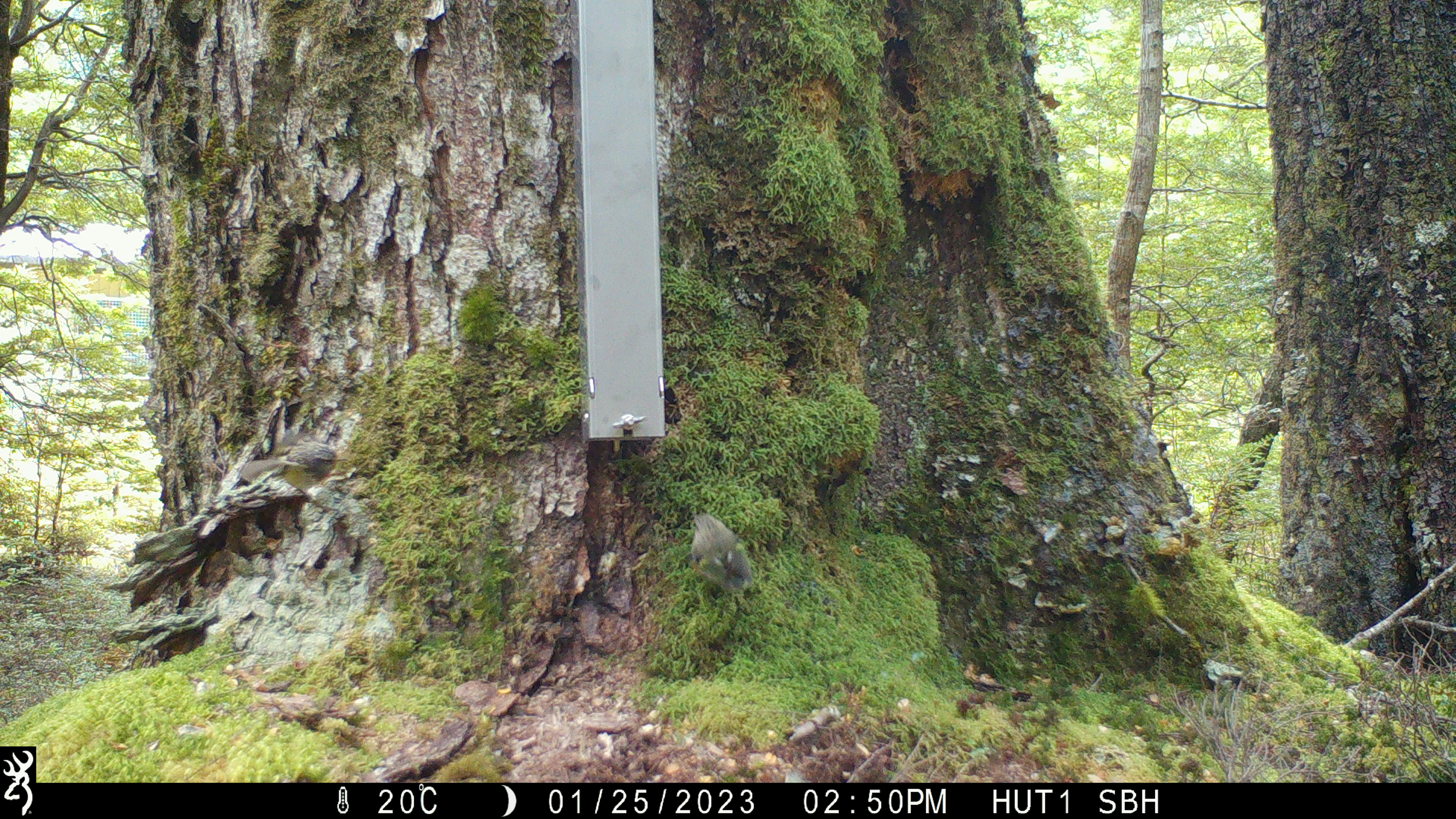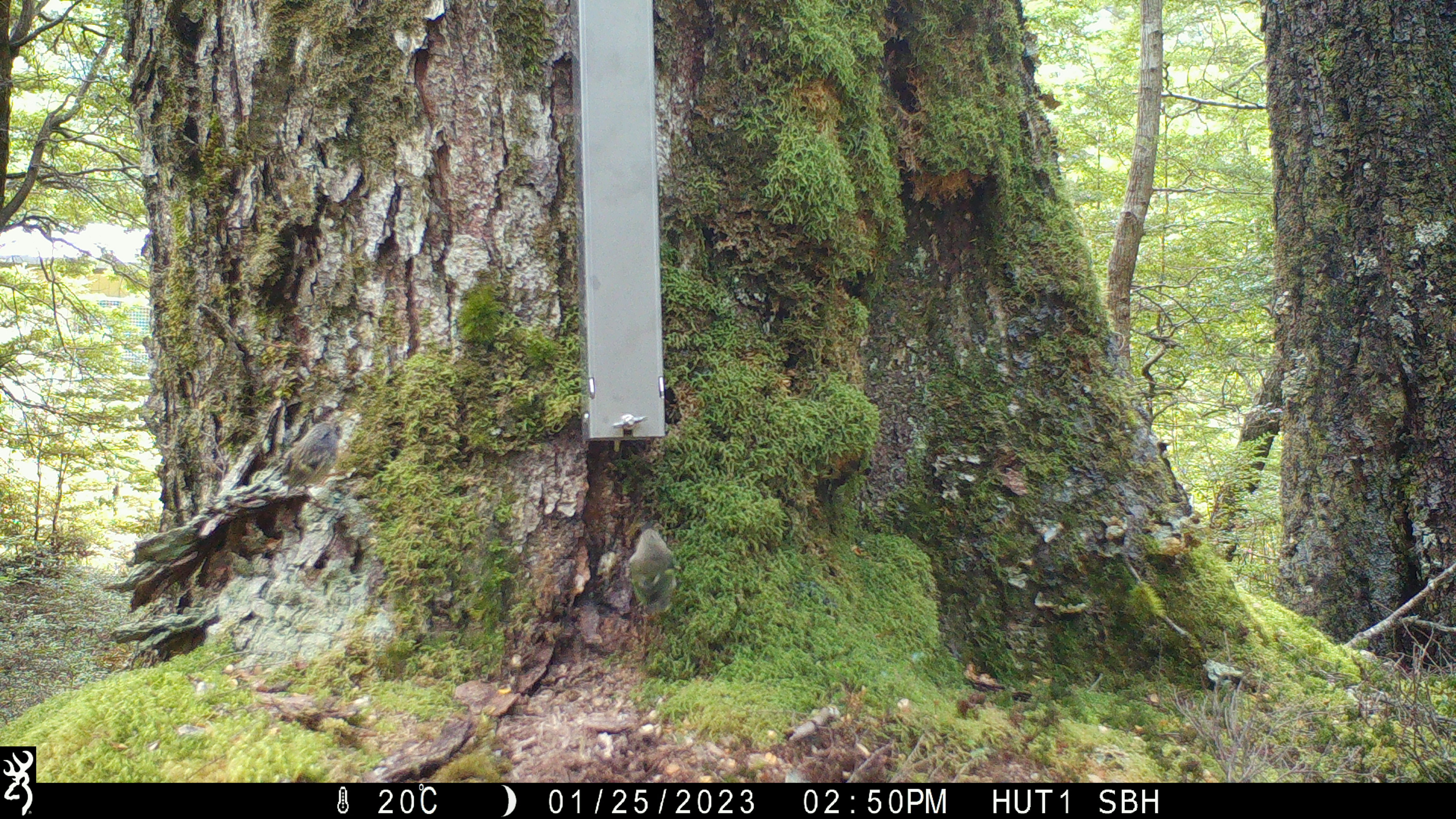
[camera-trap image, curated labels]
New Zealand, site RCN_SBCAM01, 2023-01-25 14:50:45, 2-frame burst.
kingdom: Animalia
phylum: Chordata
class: Aves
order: Passeriformes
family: Acanthisittidae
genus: Acanthisitta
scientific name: Acanthisitta chloris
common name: rifleman